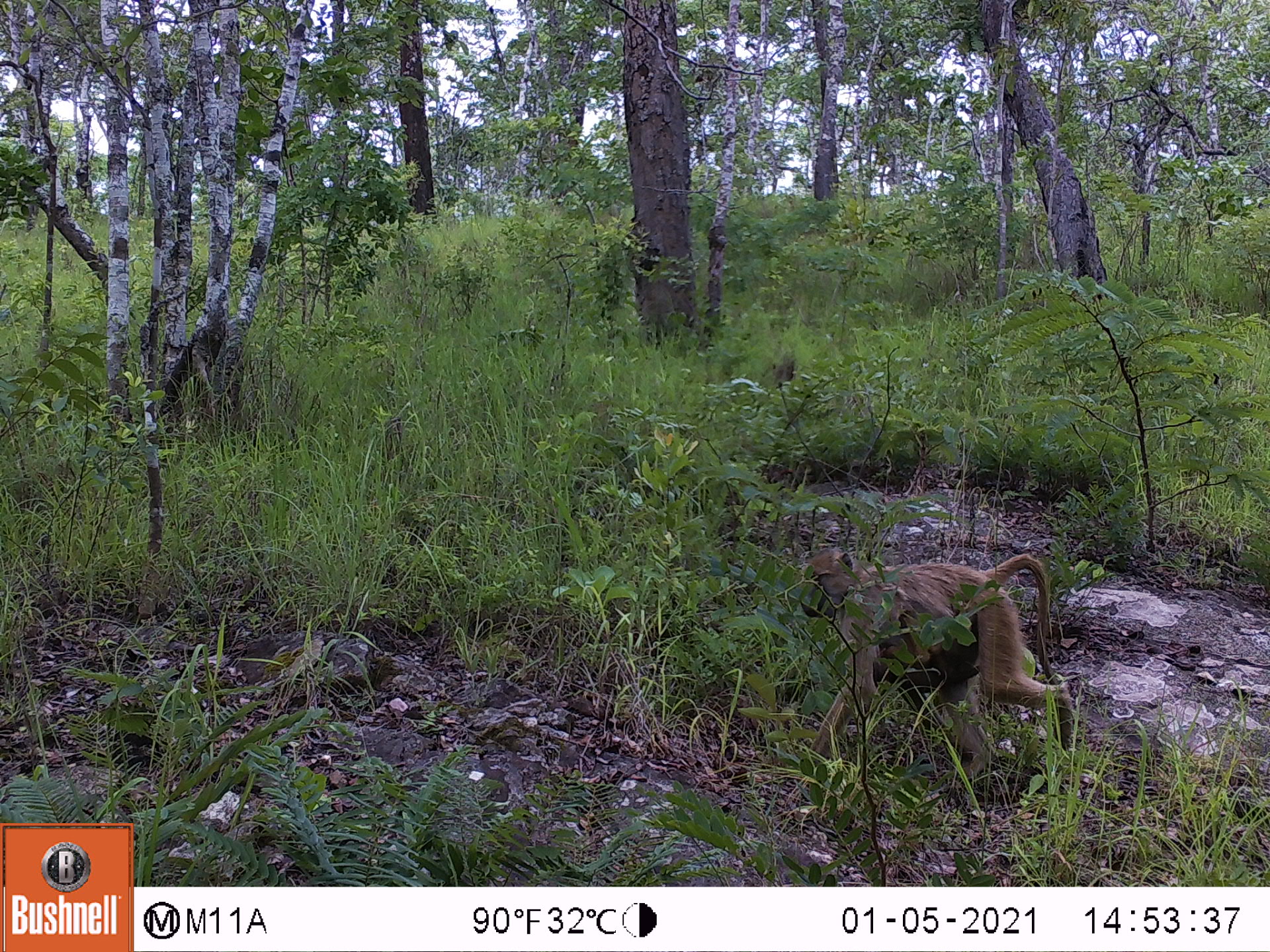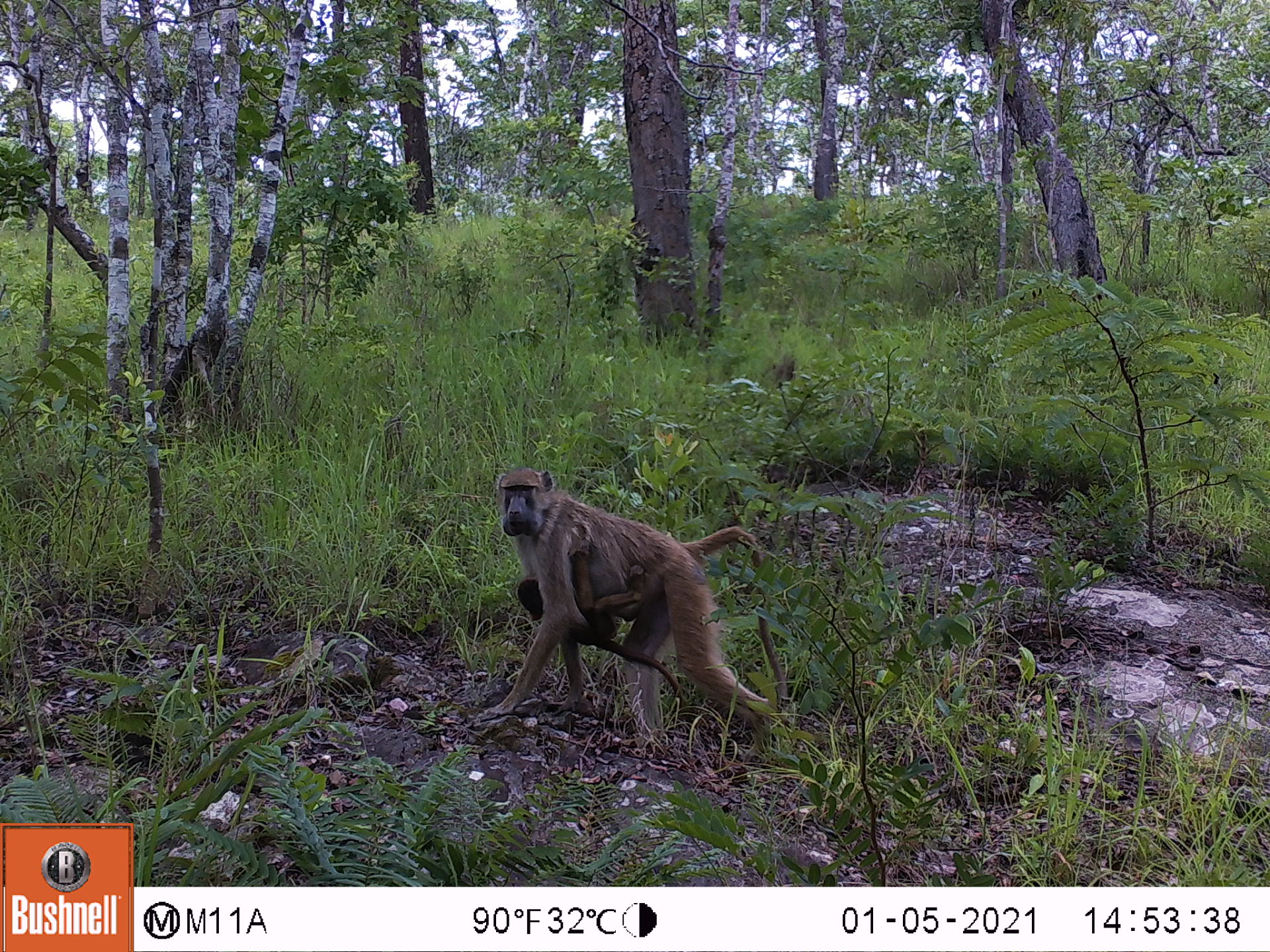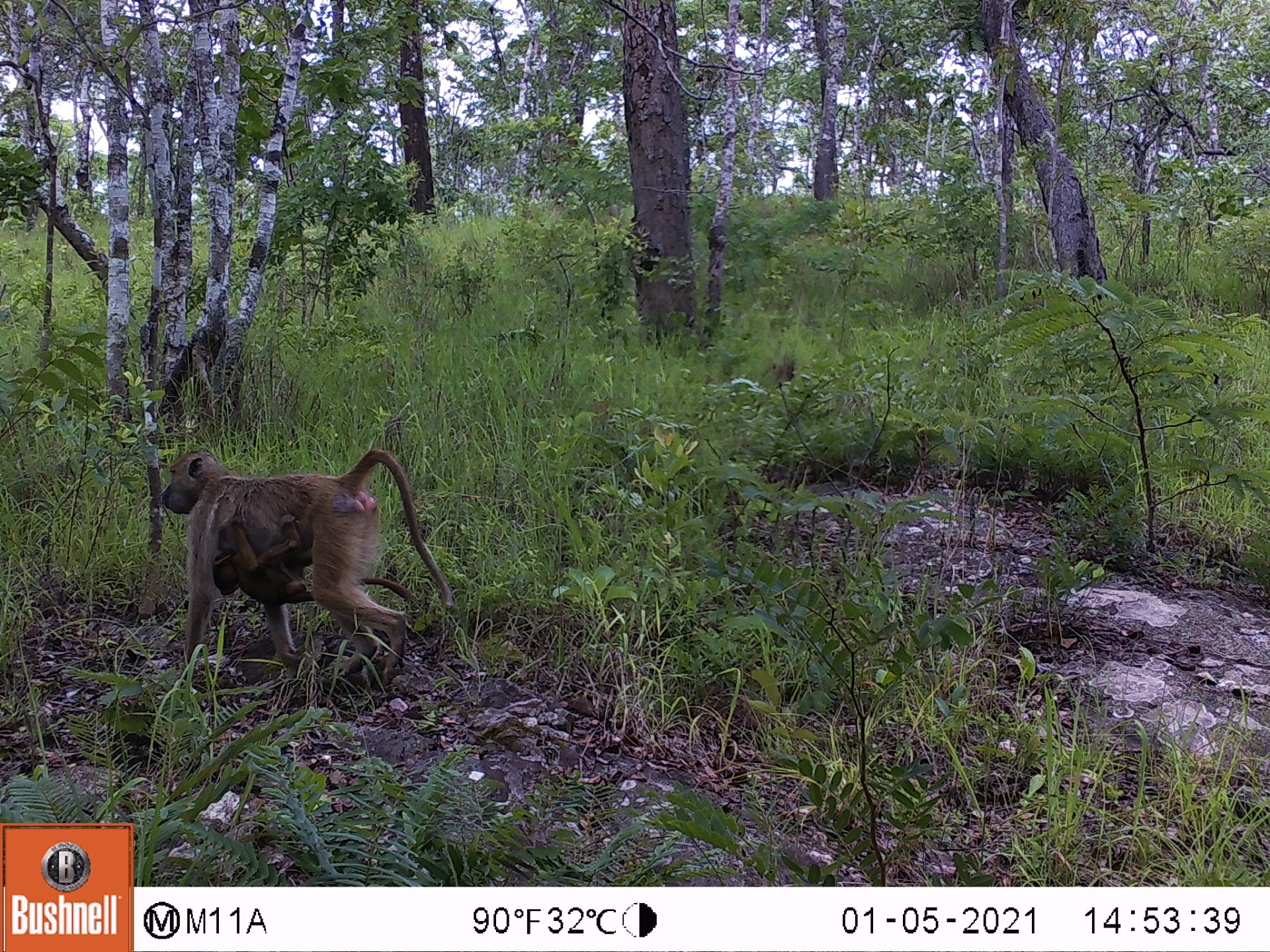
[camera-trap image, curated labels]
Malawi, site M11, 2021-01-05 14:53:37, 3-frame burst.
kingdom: Animalia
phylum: Chordata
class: Mammalia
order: Primates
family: Cercopithecidae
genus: Papio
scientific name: Papio cynocephalus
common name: yellow baboon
Yellow baboon (Papio cynocephalus), count 1.